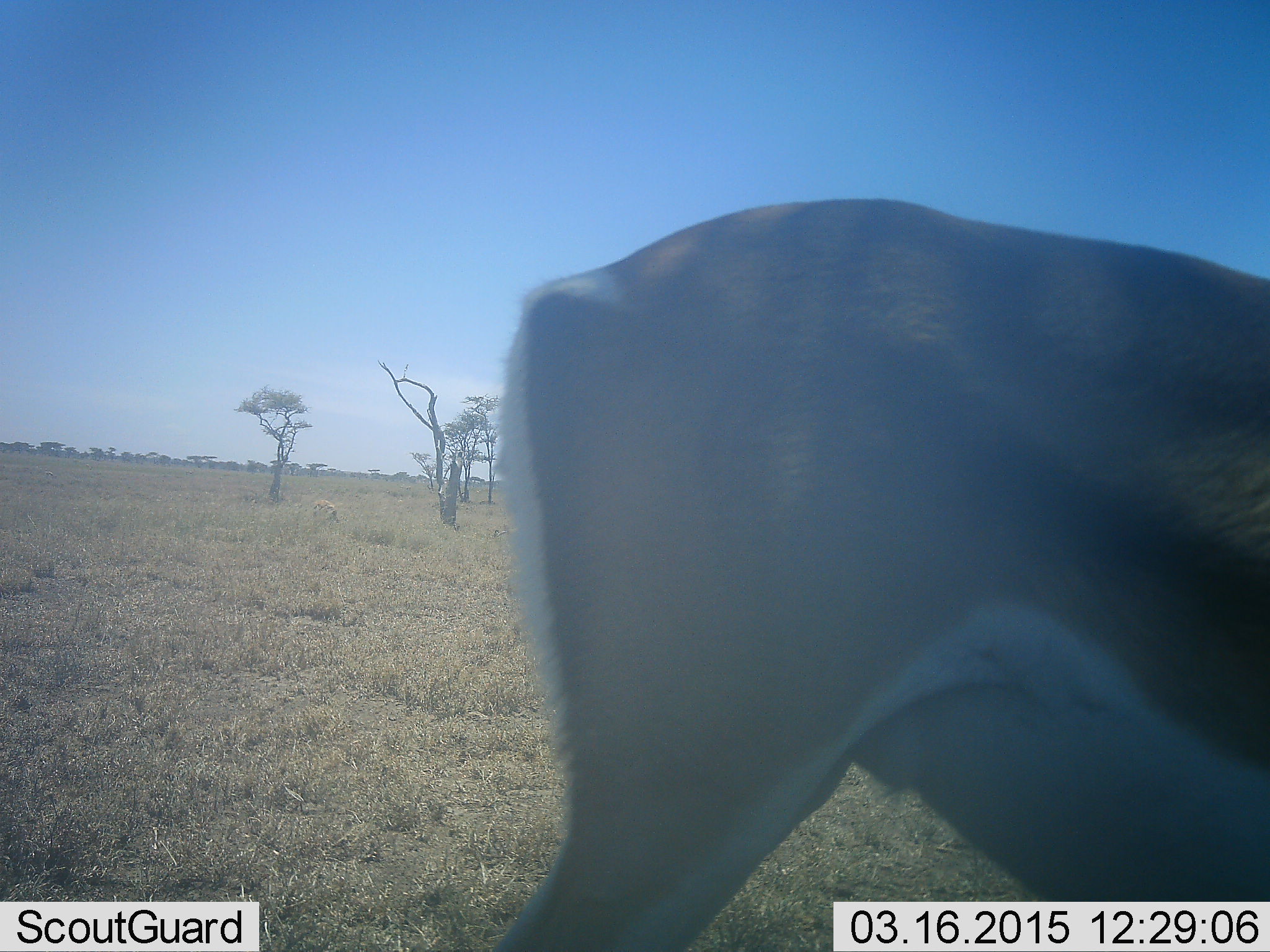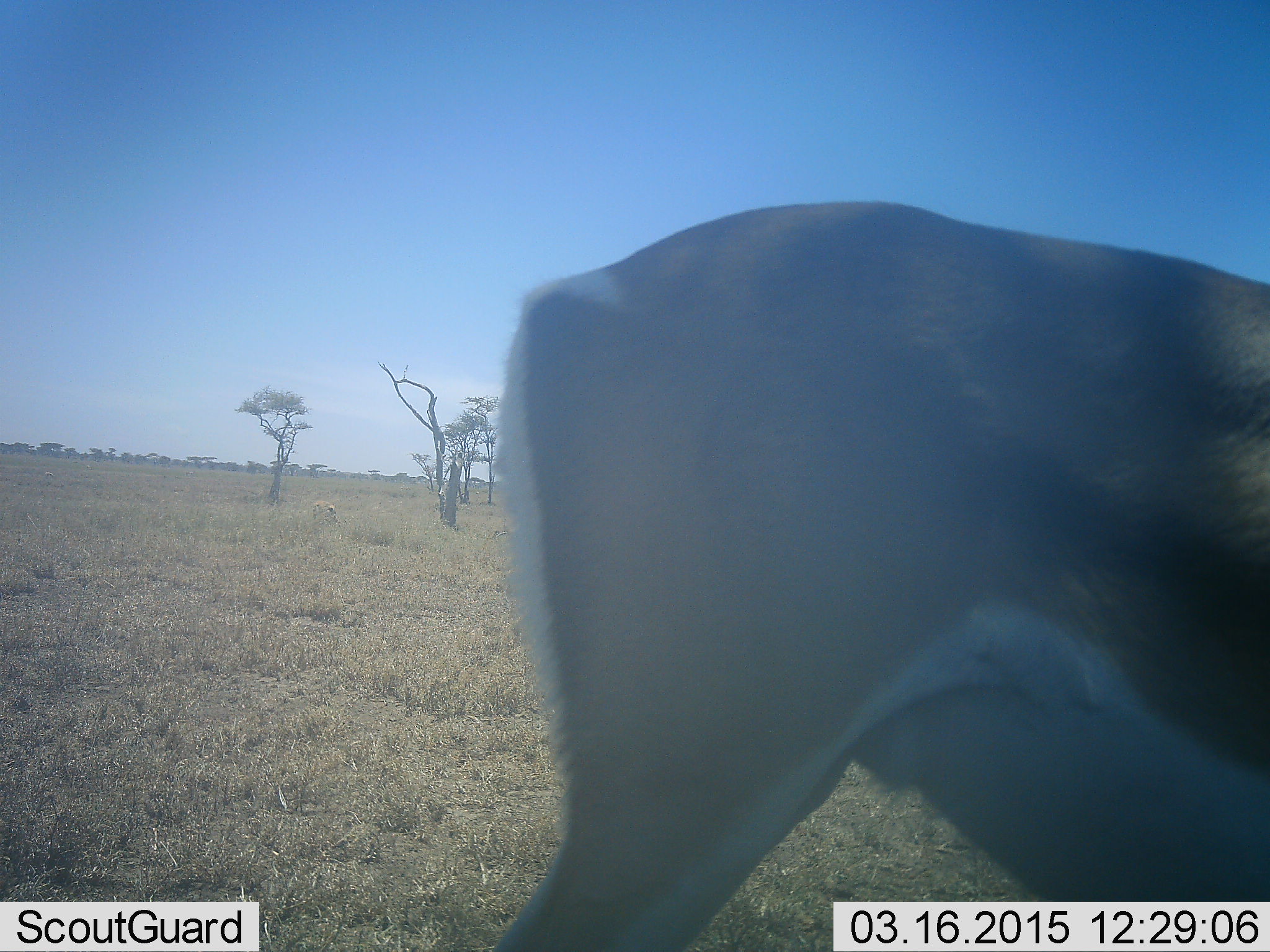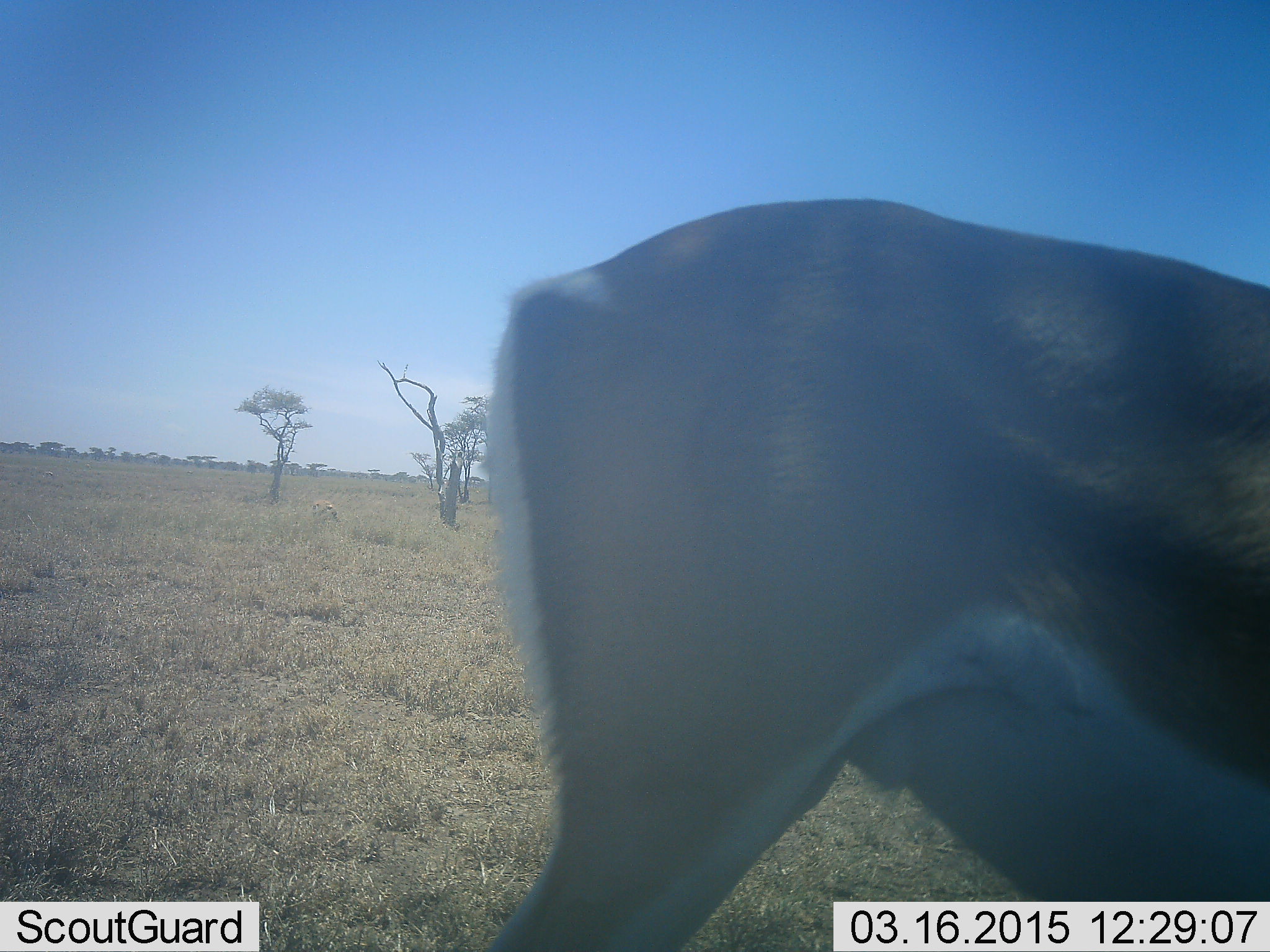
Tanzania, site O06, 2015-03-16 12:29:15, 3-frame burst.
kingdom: Animalia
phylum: Chordata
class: Mammalia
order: Artiodactyla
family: Bovidae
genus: Eudorcas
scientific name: Eudorcas thomsonii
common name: thomson's gazelle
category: gazellethomsons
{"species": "gazellethomsons (thomson's gazelle) (Eudorcas thomsonii)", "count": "1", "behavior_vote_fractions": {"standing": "82%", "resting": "0%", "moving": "9%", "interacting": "0%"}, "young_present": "0%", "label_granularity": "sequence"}